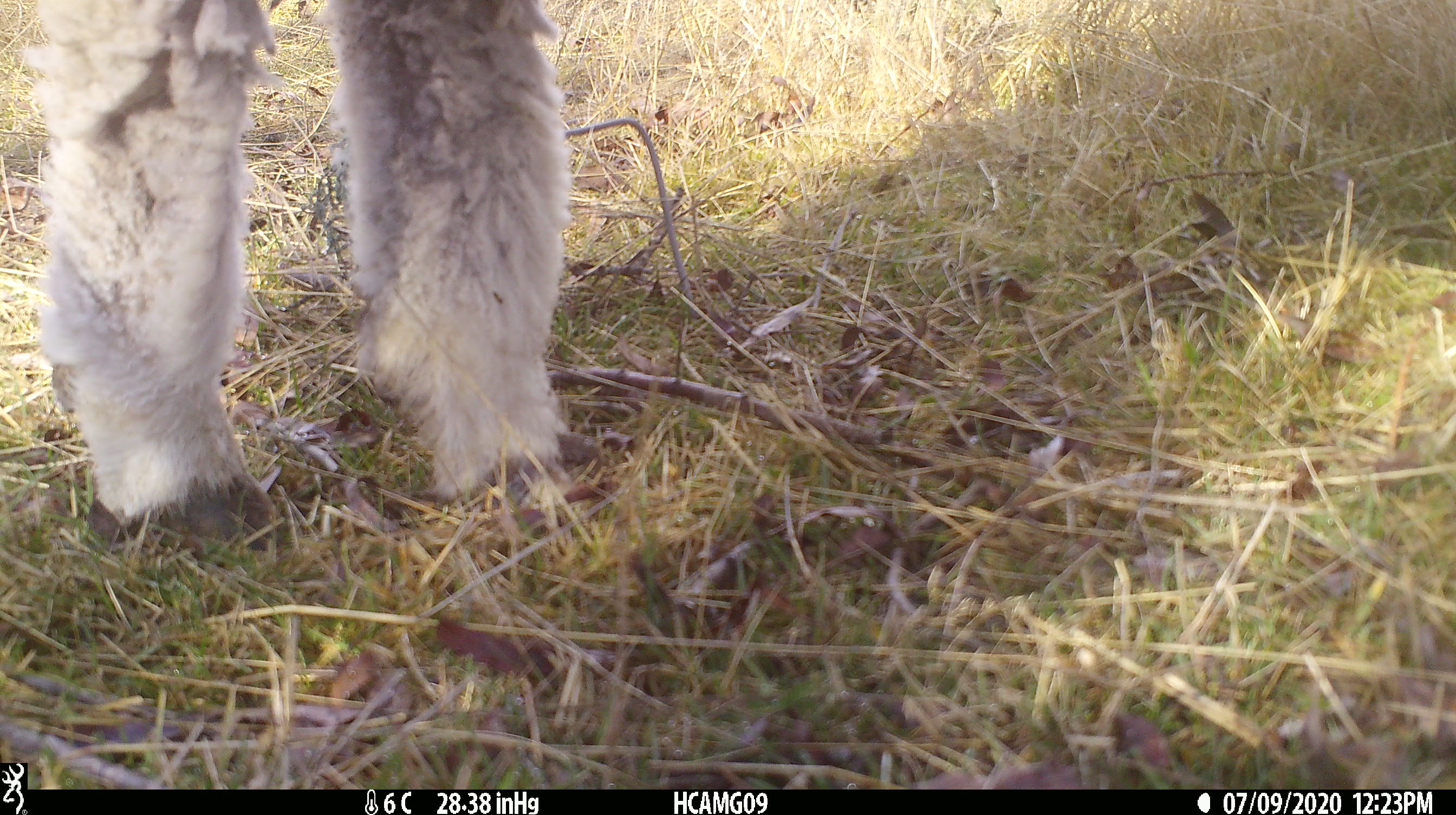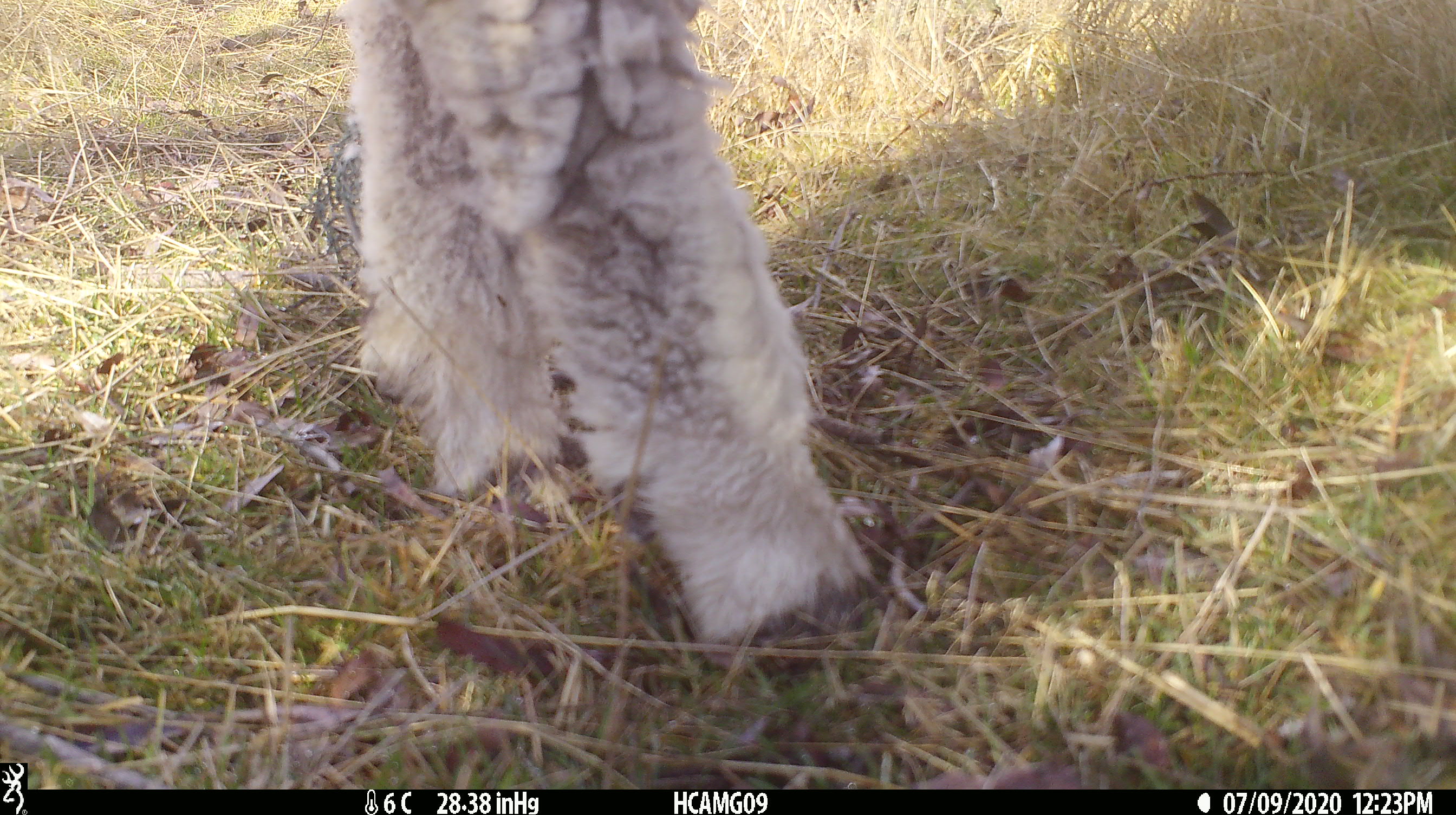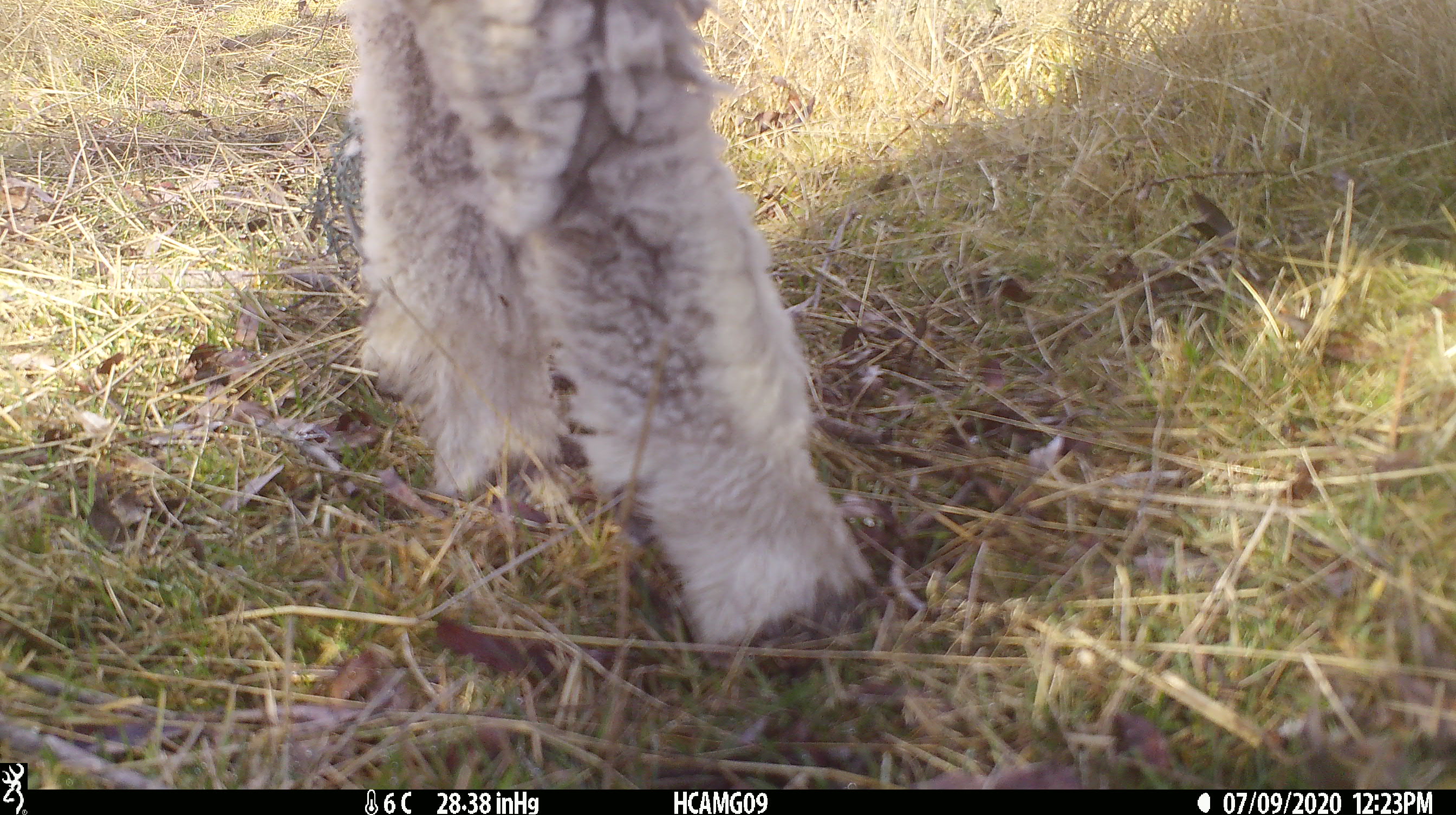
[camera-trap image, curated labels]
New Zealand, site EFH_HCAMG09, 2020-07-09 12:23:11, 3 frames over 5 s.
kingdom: Animalia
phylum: Chordata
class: Mammalia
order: Artiodactyla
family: Bovidae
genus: Ovis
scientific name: Ovis aries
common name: domestic sheep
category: sheep